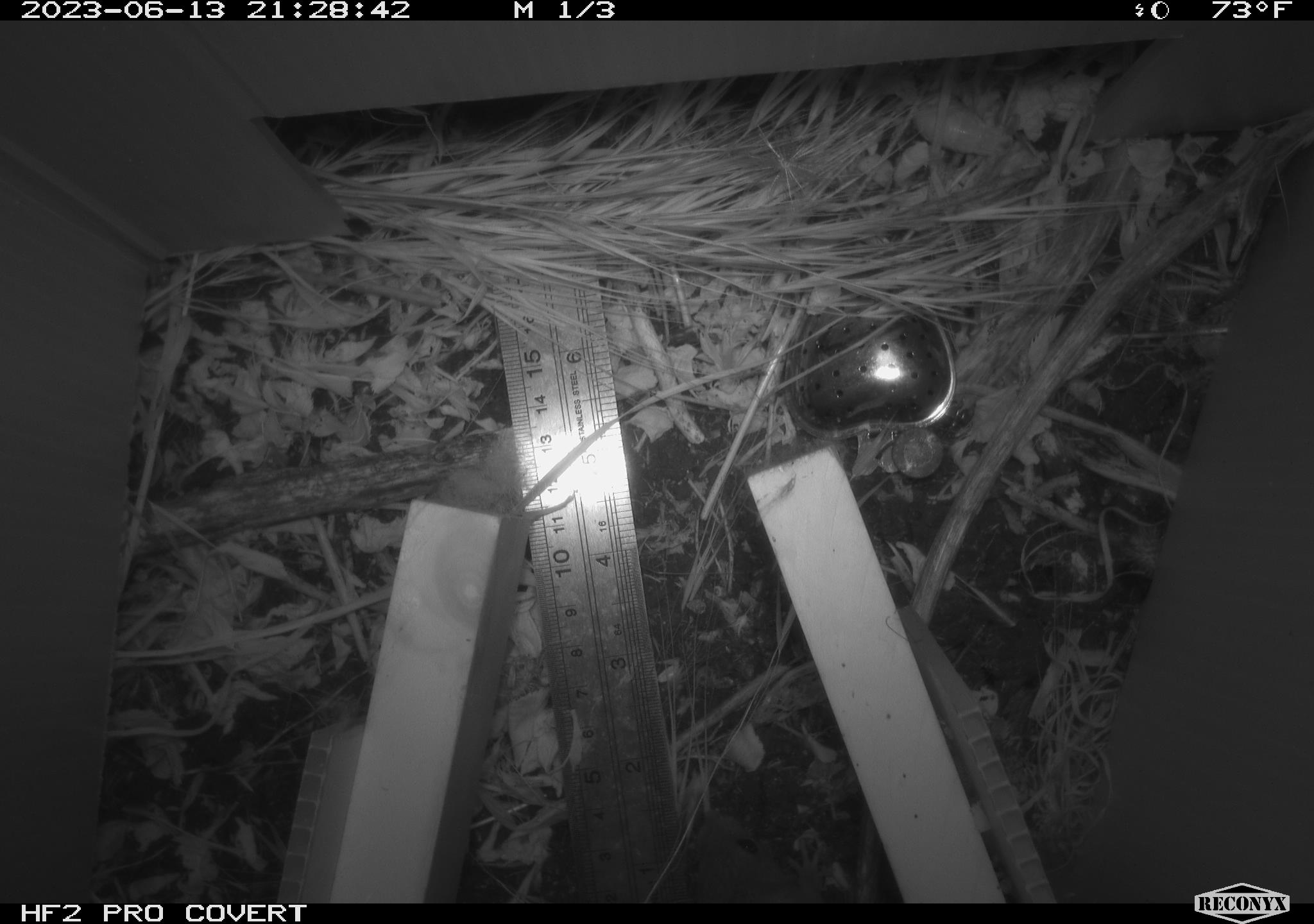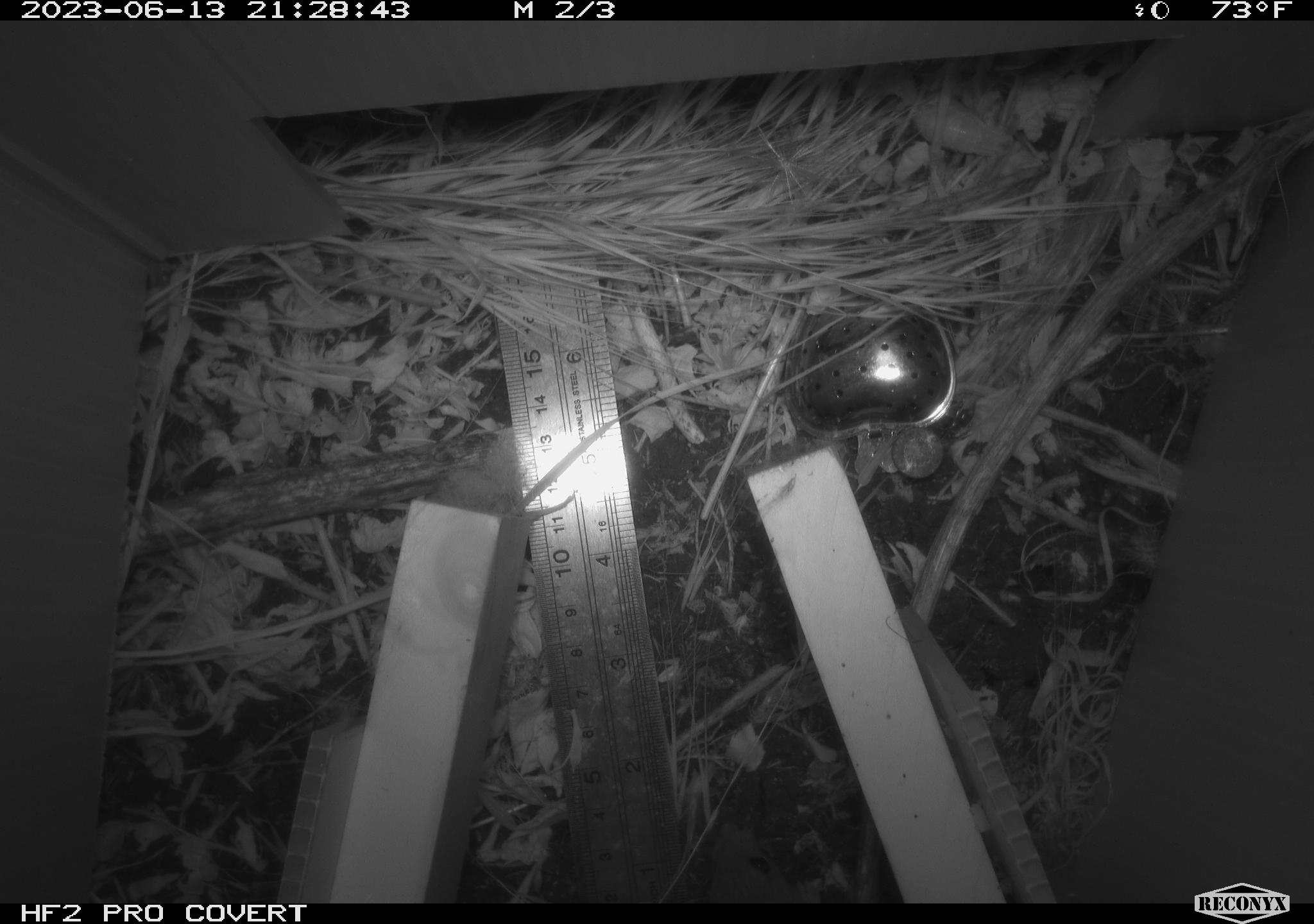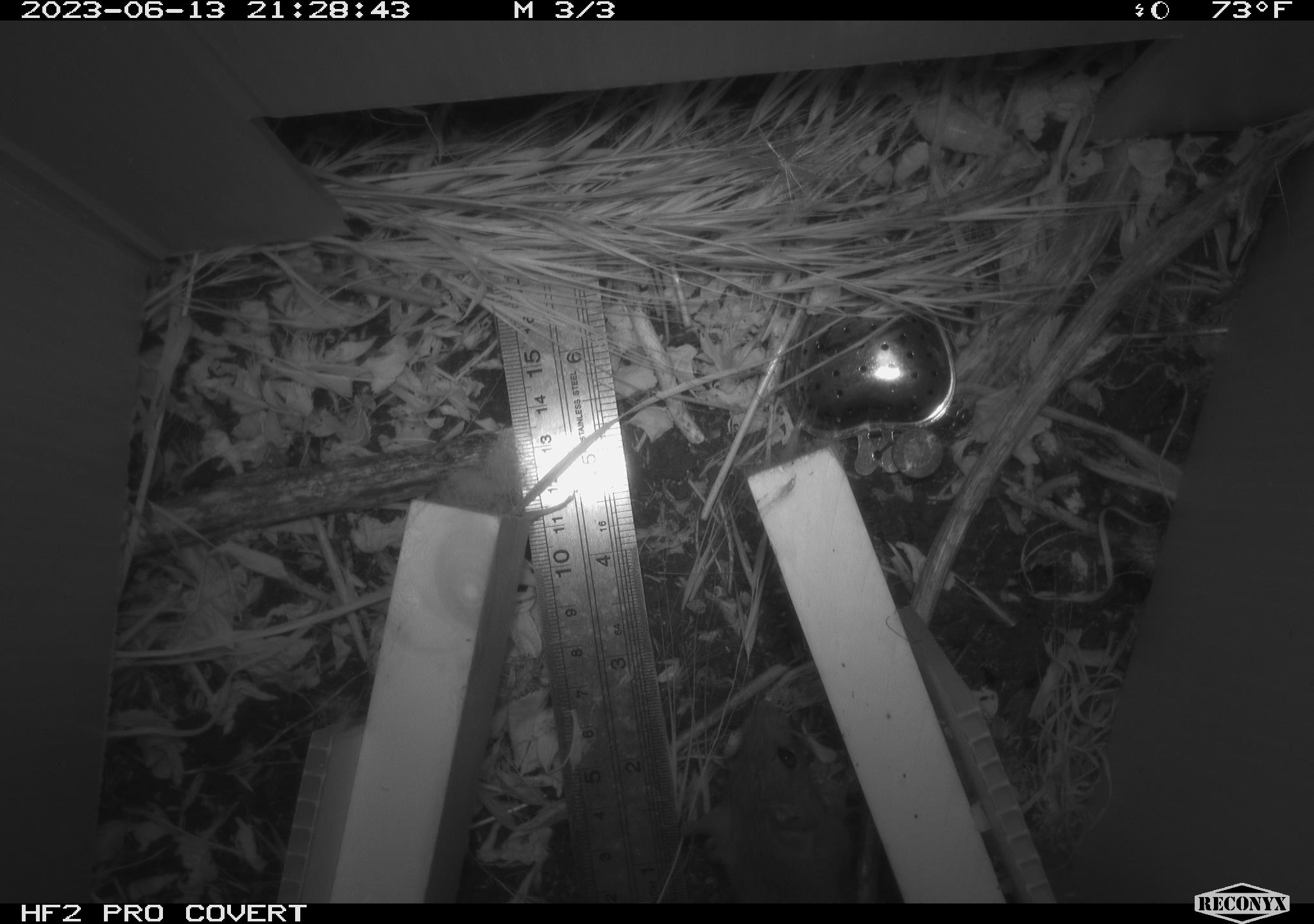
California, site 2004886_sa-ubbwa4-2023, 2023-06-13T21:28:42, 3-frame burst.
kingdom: Animalia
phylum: Chordata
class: Mammalia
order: Rodentia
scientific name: Rodentia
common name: mouse species